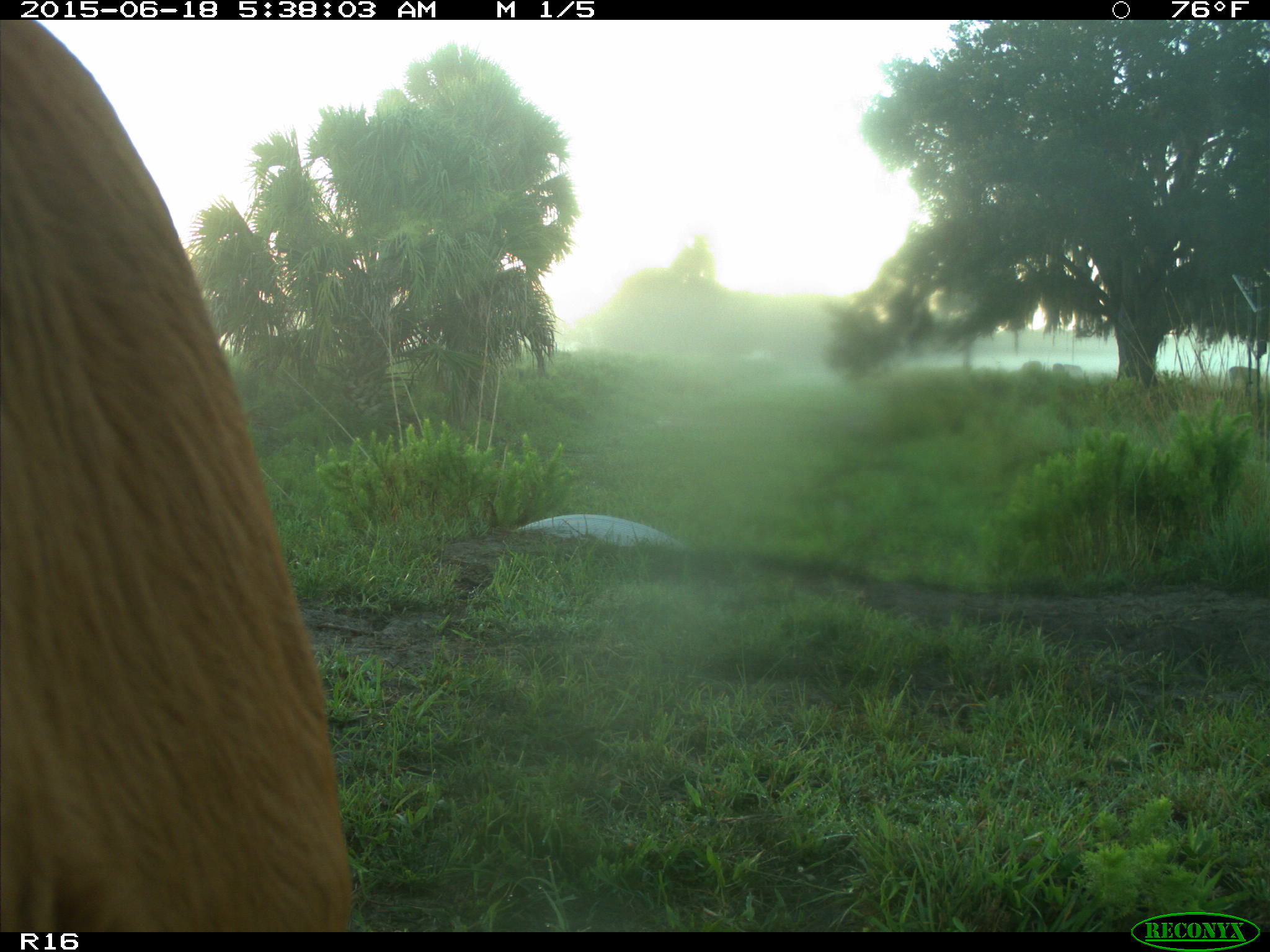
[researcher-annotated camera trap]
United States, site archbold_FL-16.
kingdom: Animalia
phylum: Chordata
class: Mammalia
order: Artiodactyla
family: Bovidae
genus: Bos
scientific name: Bos taurus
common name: domestic cow